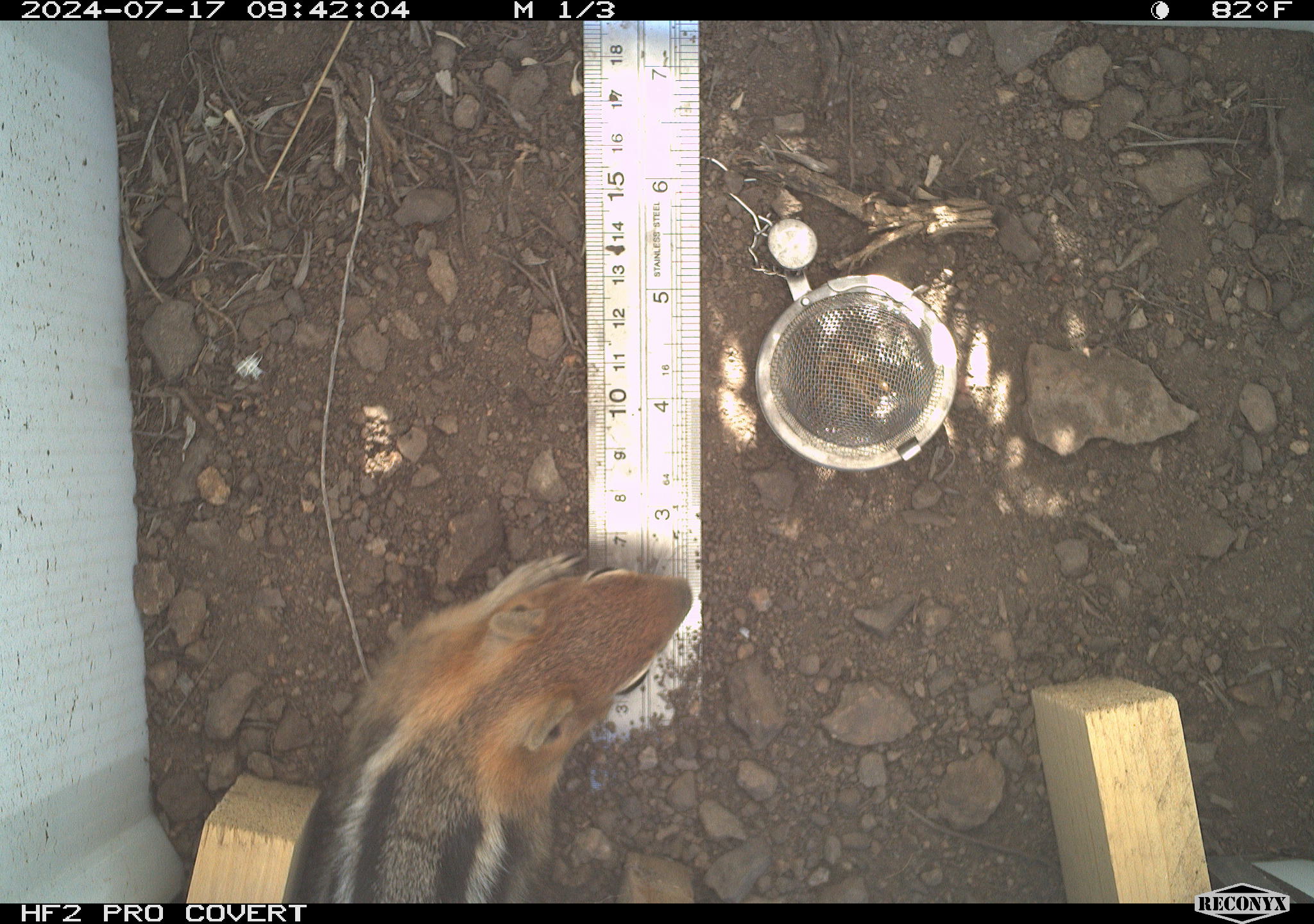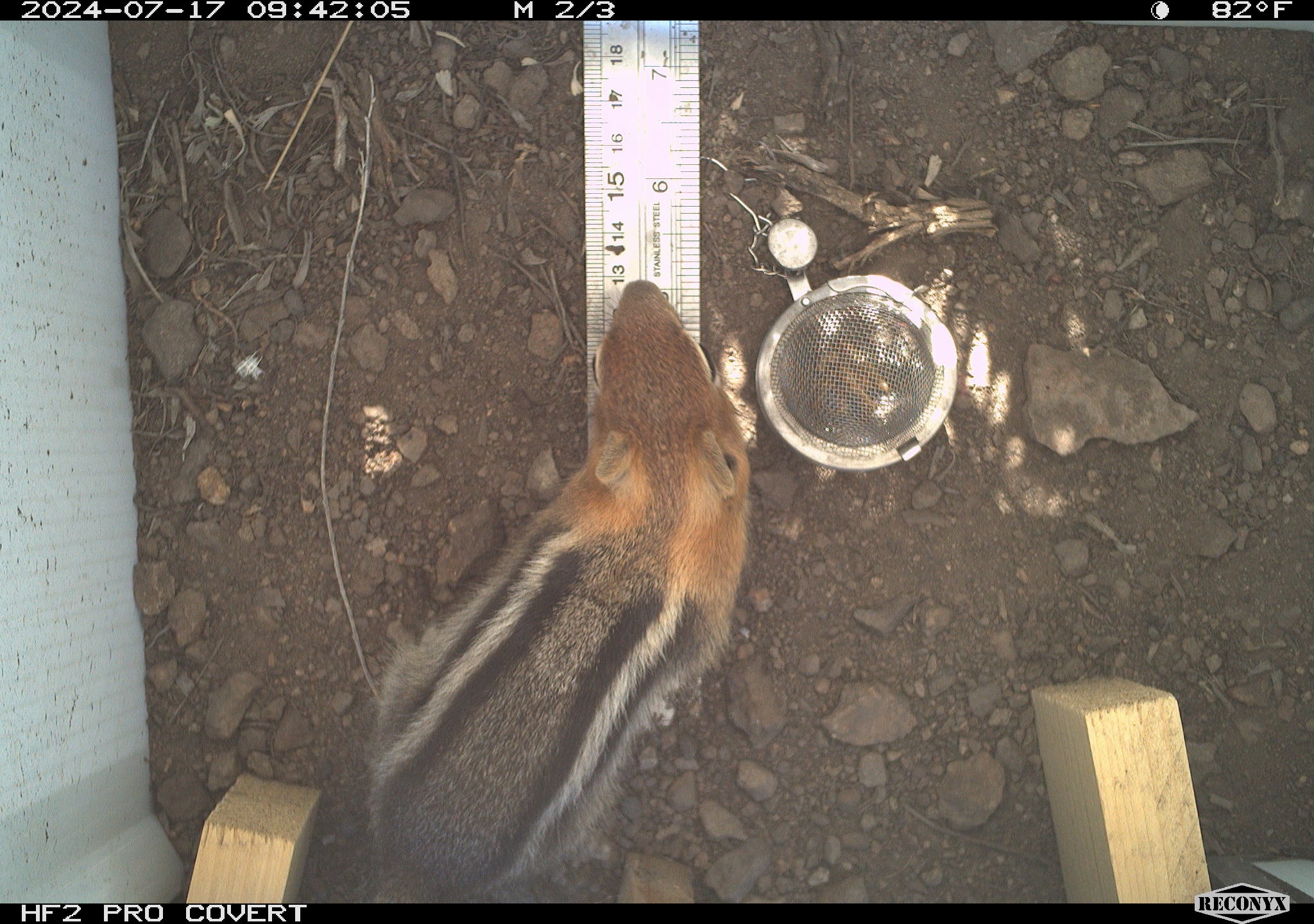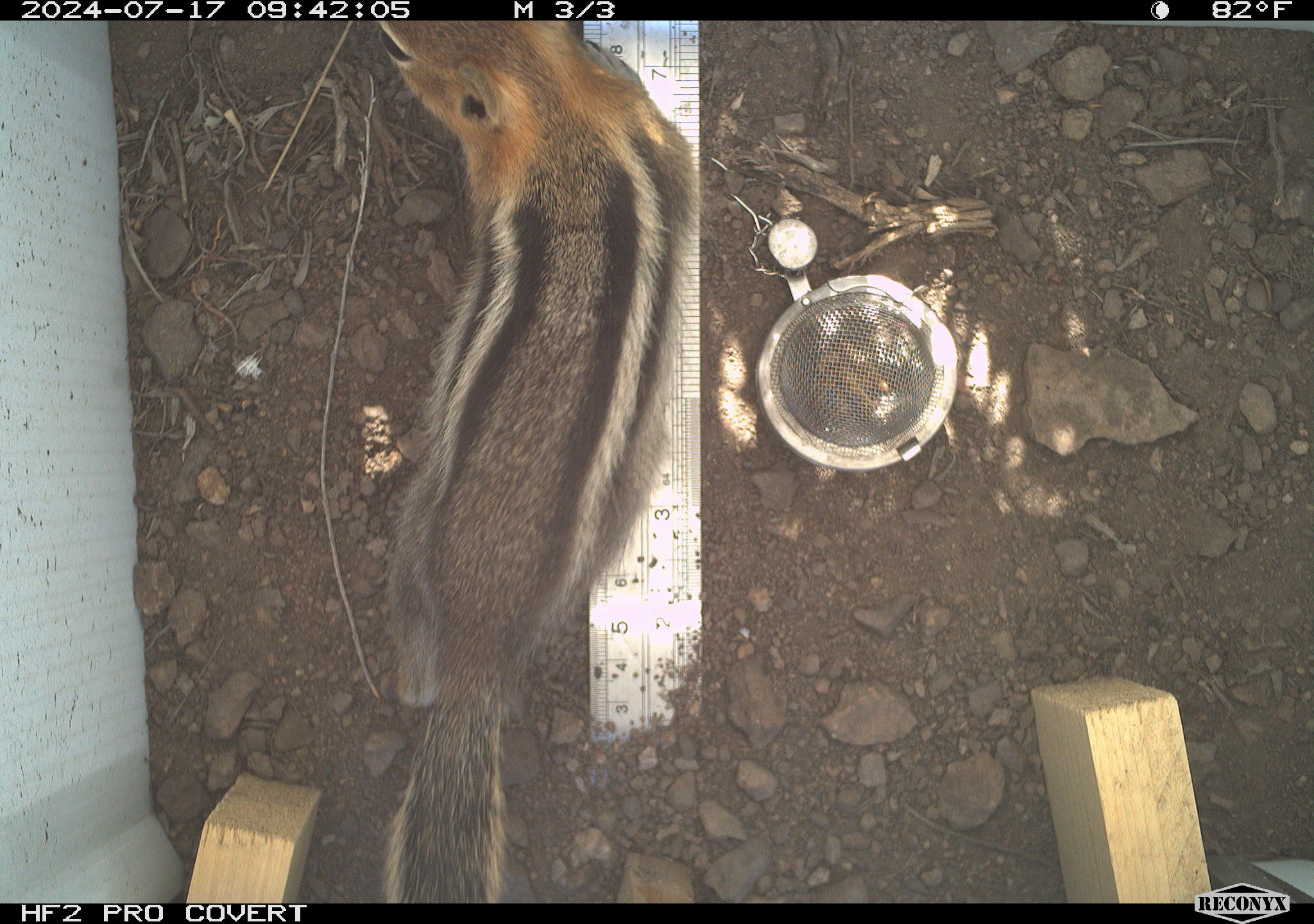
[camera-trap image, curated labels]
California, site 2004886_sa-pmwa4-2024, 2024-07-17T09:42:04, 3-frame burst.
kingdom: Animalia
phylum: Chordata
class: Mammalia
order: Rodentia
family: Sciuridae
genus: Callospermophilus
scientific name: Callospermophilus lateralis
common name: golden mantled ground squirrel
Golden mantled ground squirrel (Callospermophilus lateralis).